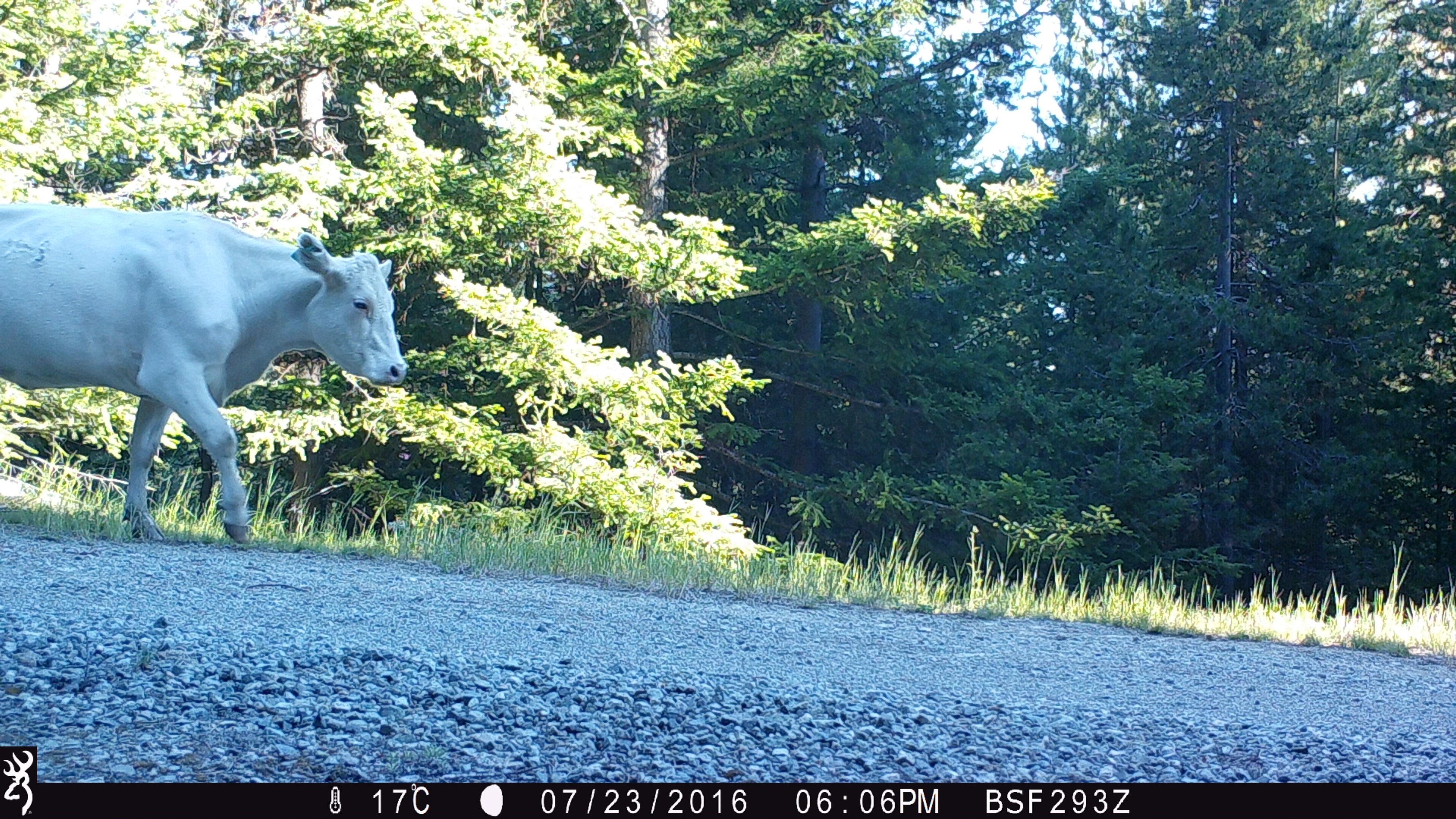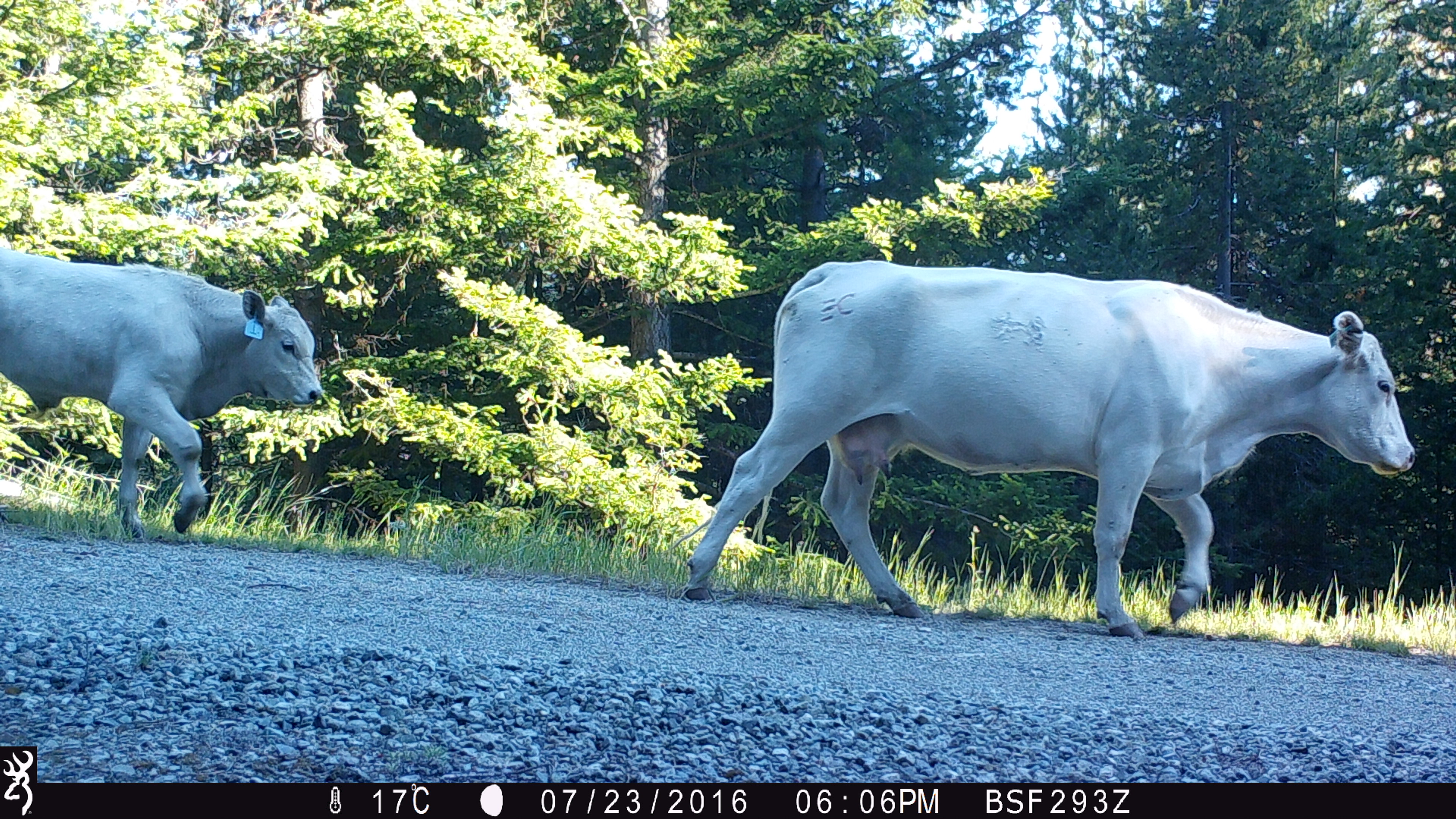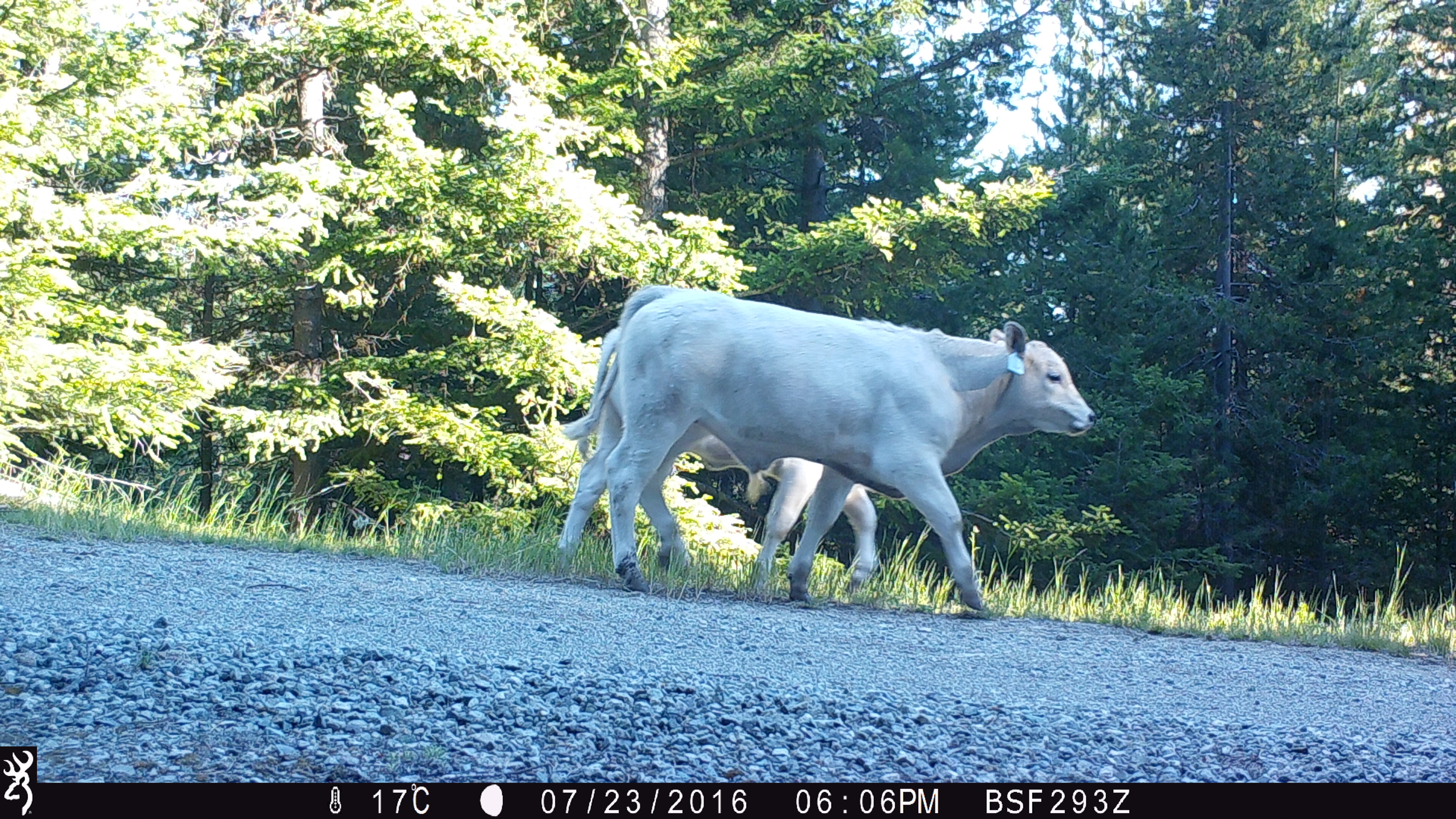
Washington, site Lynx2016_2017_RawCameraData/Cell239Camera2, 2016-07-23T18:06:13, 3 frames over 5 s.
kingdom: Animalia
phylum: Chordata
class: Mammalia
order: Artiodactyla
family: Bovidae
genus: Bos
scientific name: Bos taurus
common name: domestic cattle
Domestic cattle (Bos taurus). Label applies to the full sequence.